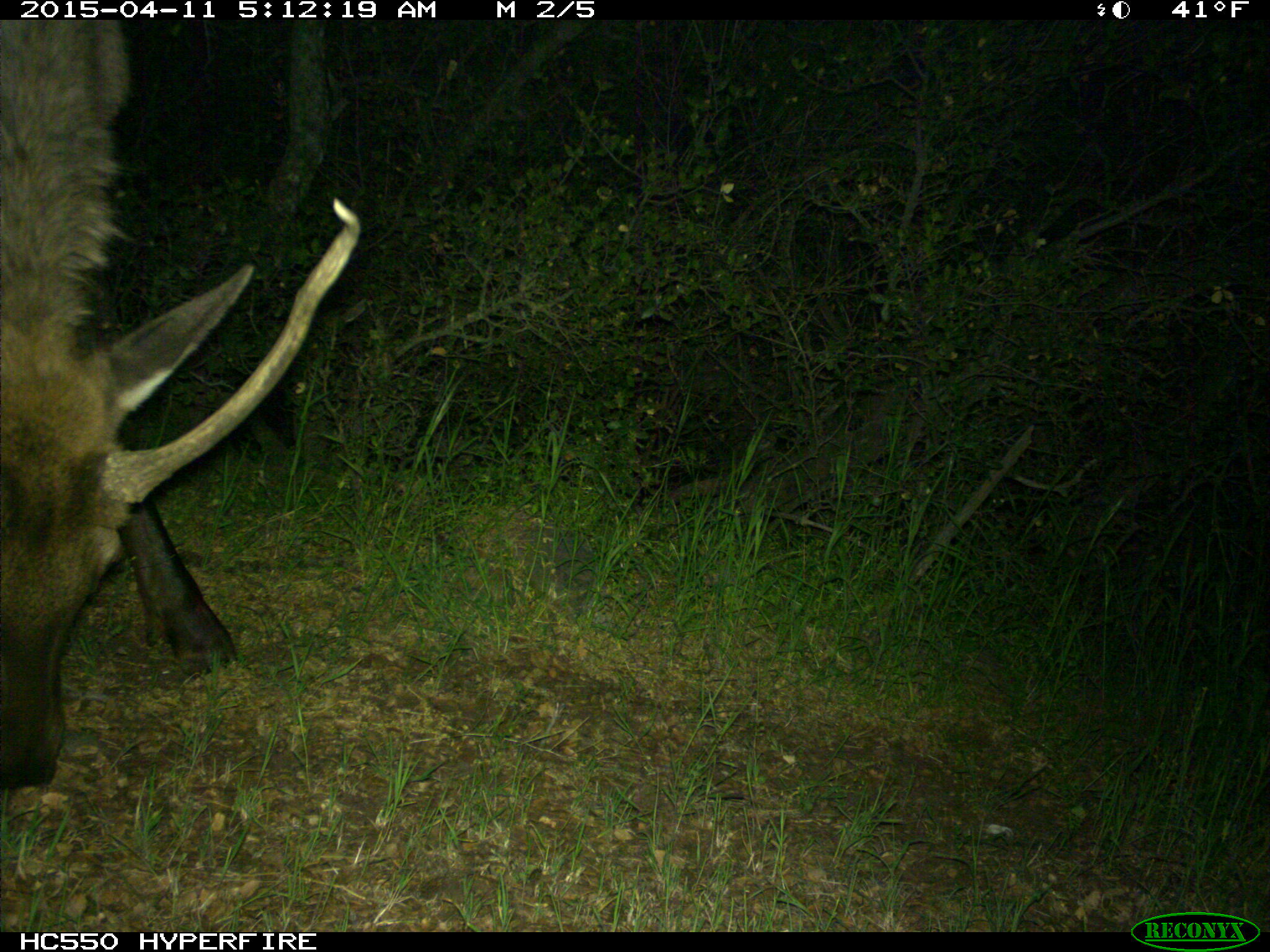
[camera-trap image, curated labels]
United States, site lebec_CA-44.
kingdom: Animalia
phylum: Chordata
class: Mammalia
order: Artiodactyla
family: Cervidae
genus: Cervus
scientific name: Cervus canadensis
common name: elk